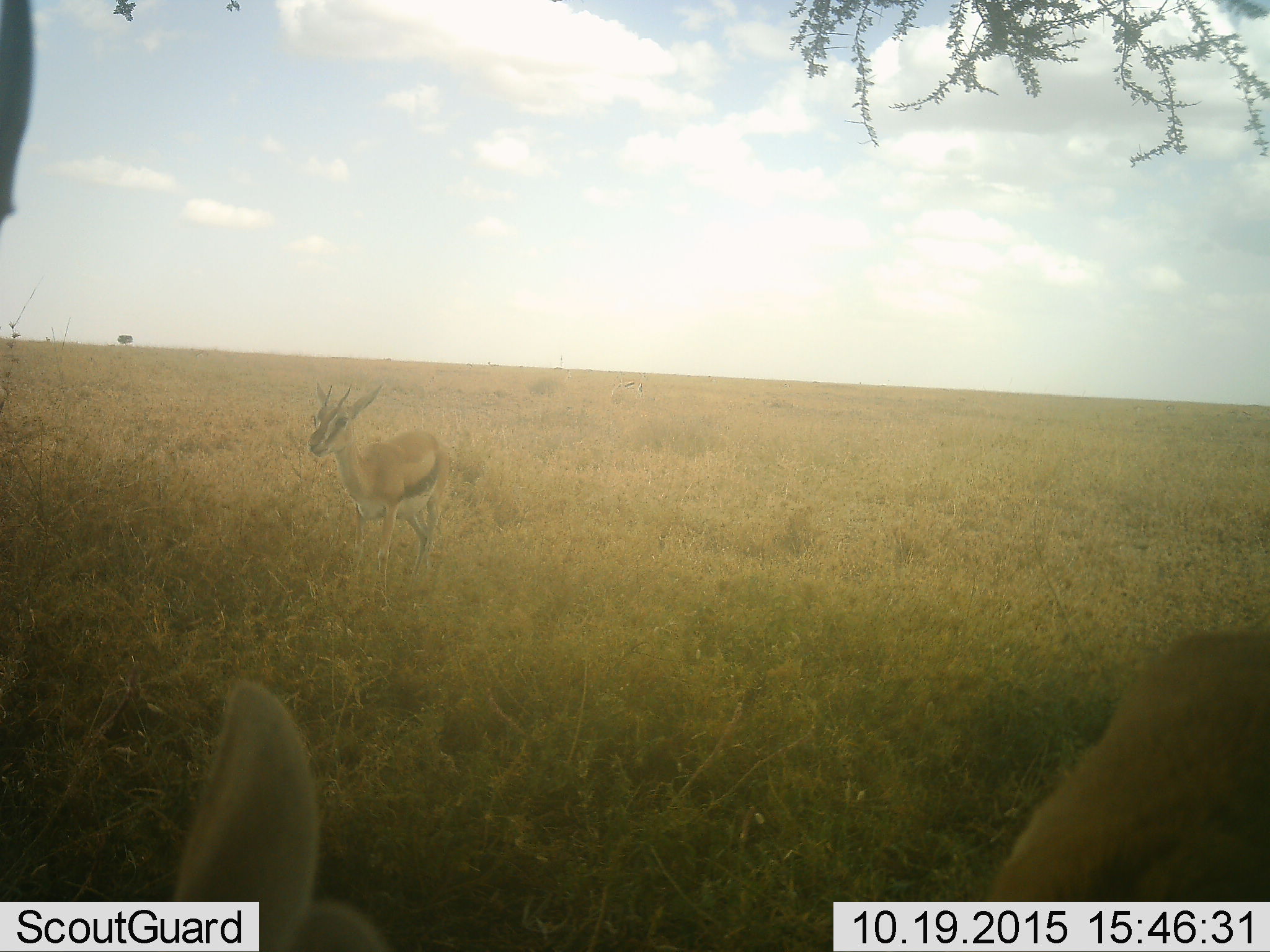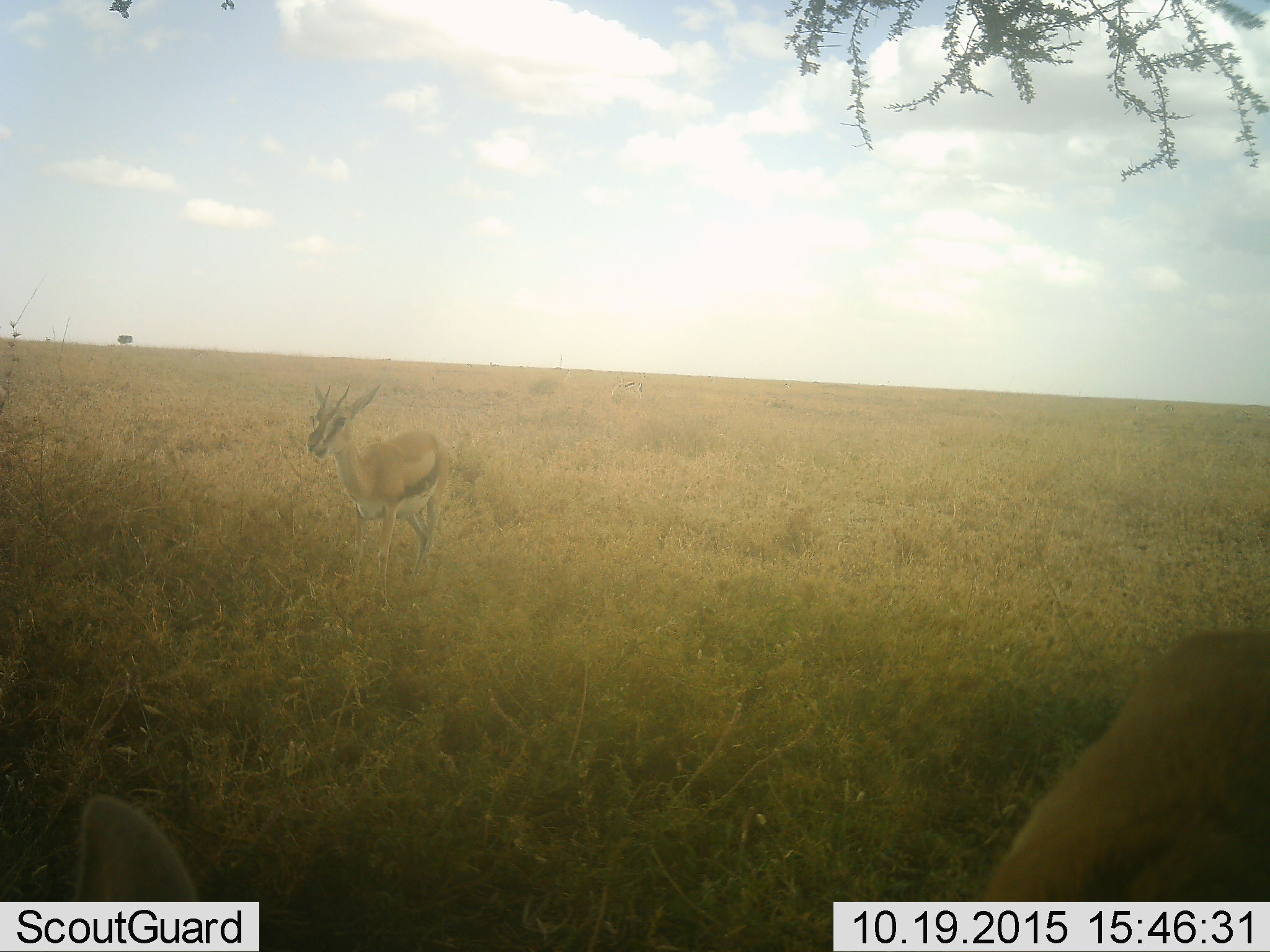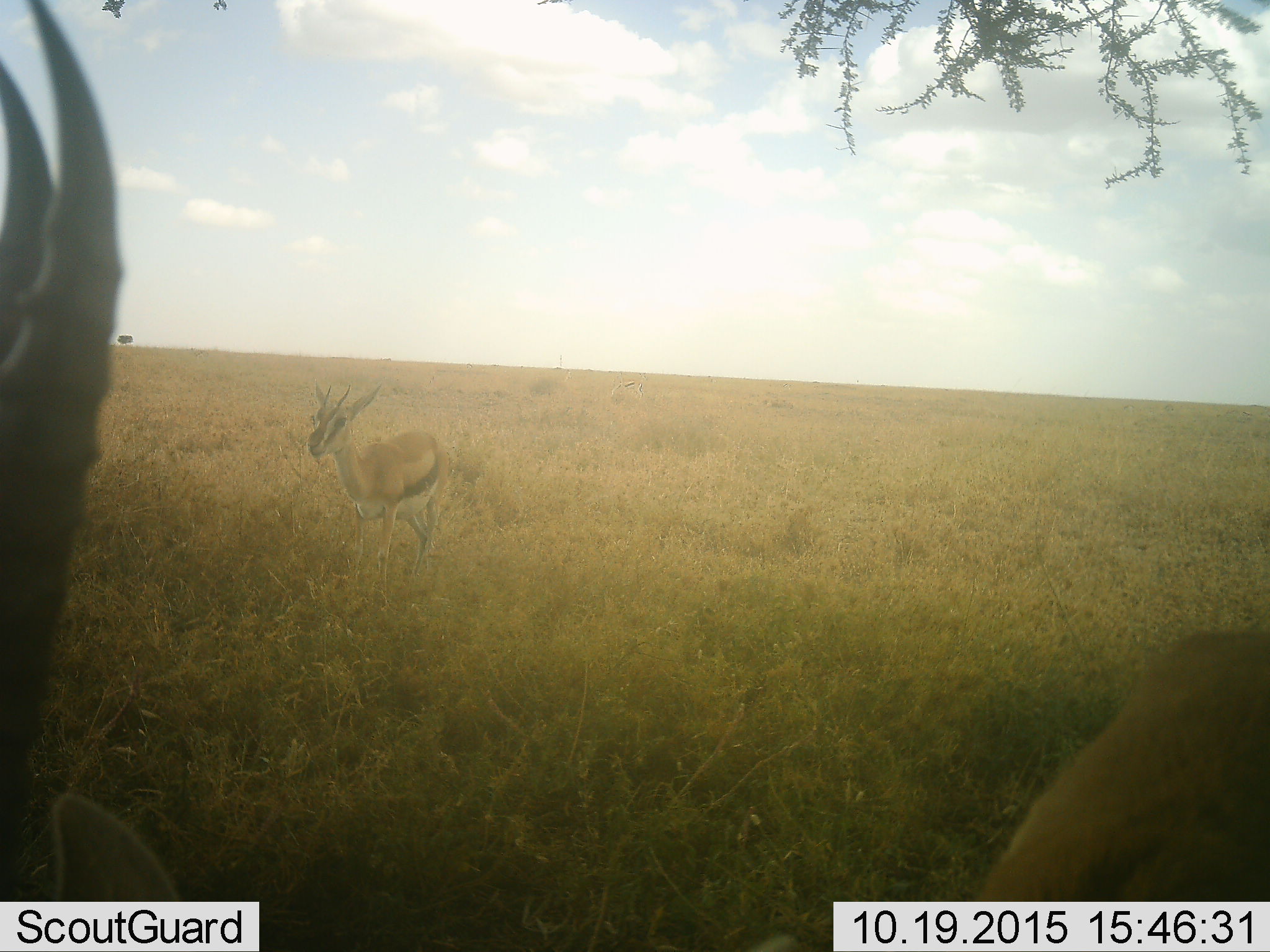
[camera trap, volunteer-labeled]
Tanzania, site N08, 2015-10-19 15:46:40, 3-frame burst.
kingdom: Animalia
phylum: Chordata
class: Mammalia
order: Artiodactyla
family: Bovidae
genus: Eudorcas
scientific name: Eudorcas thomsonii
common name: thomson's gazelle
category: gazellethomsons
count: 3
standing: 70%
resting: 0%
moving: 30%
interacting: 0%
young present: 10%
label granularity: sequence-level